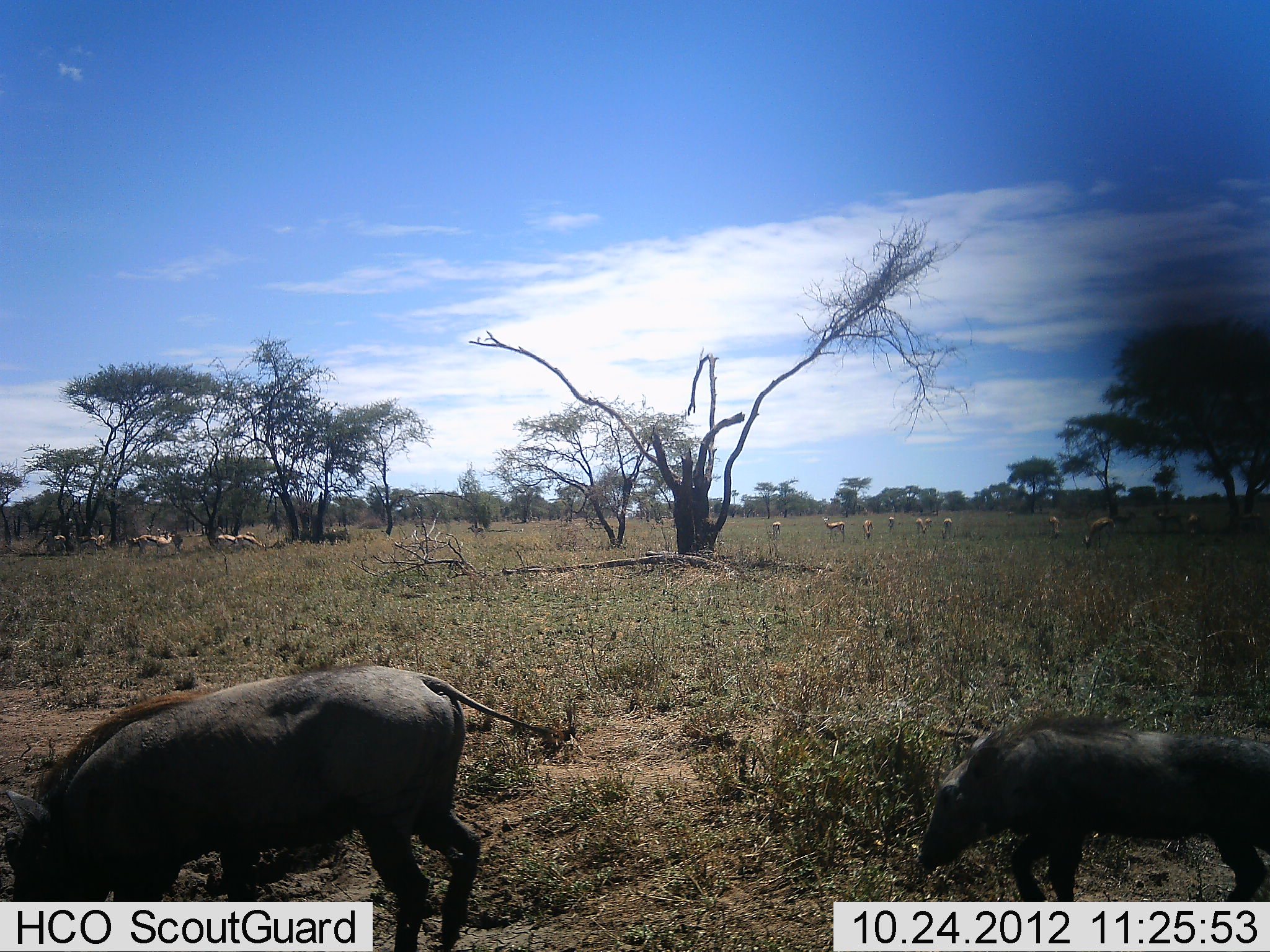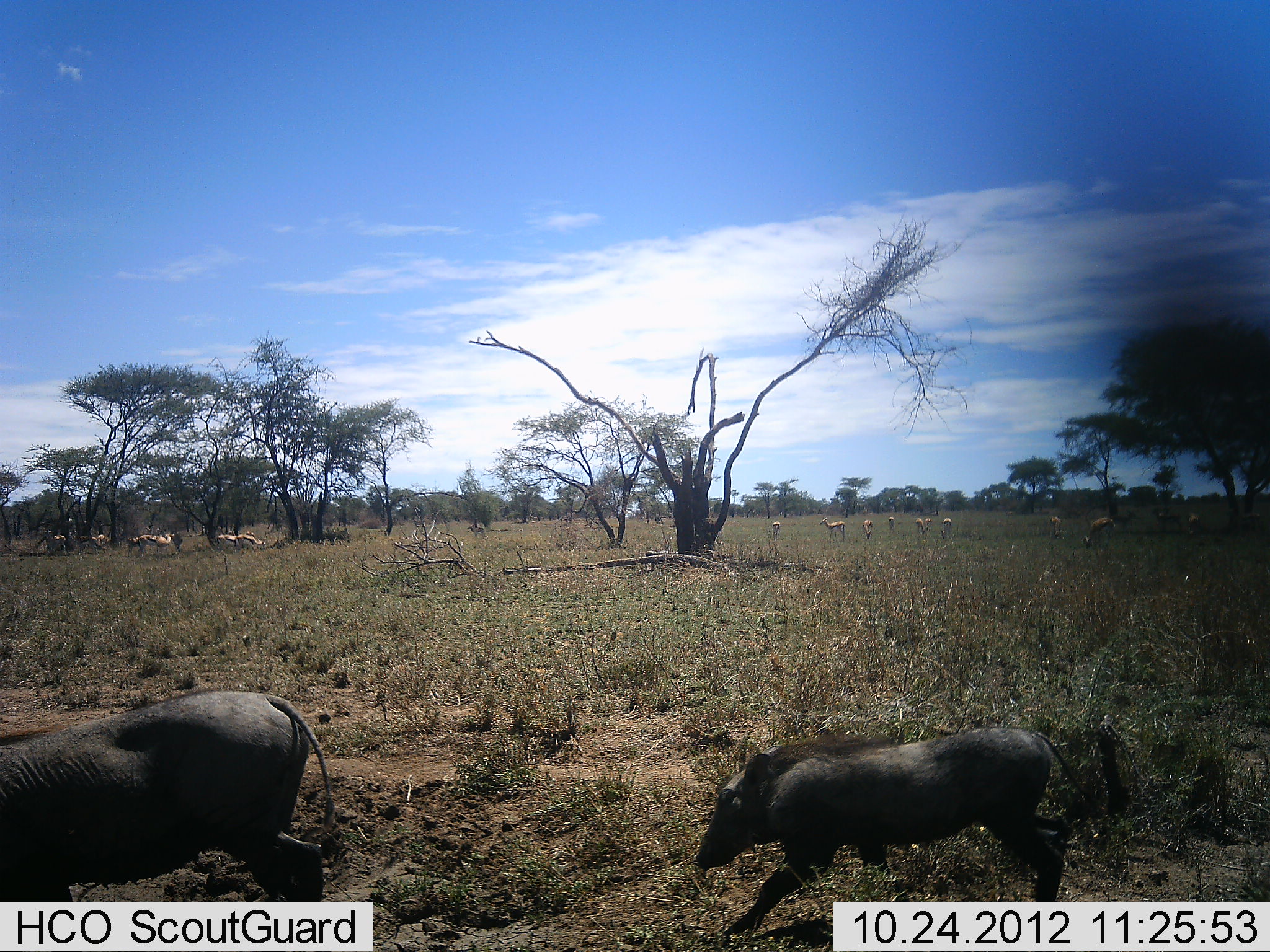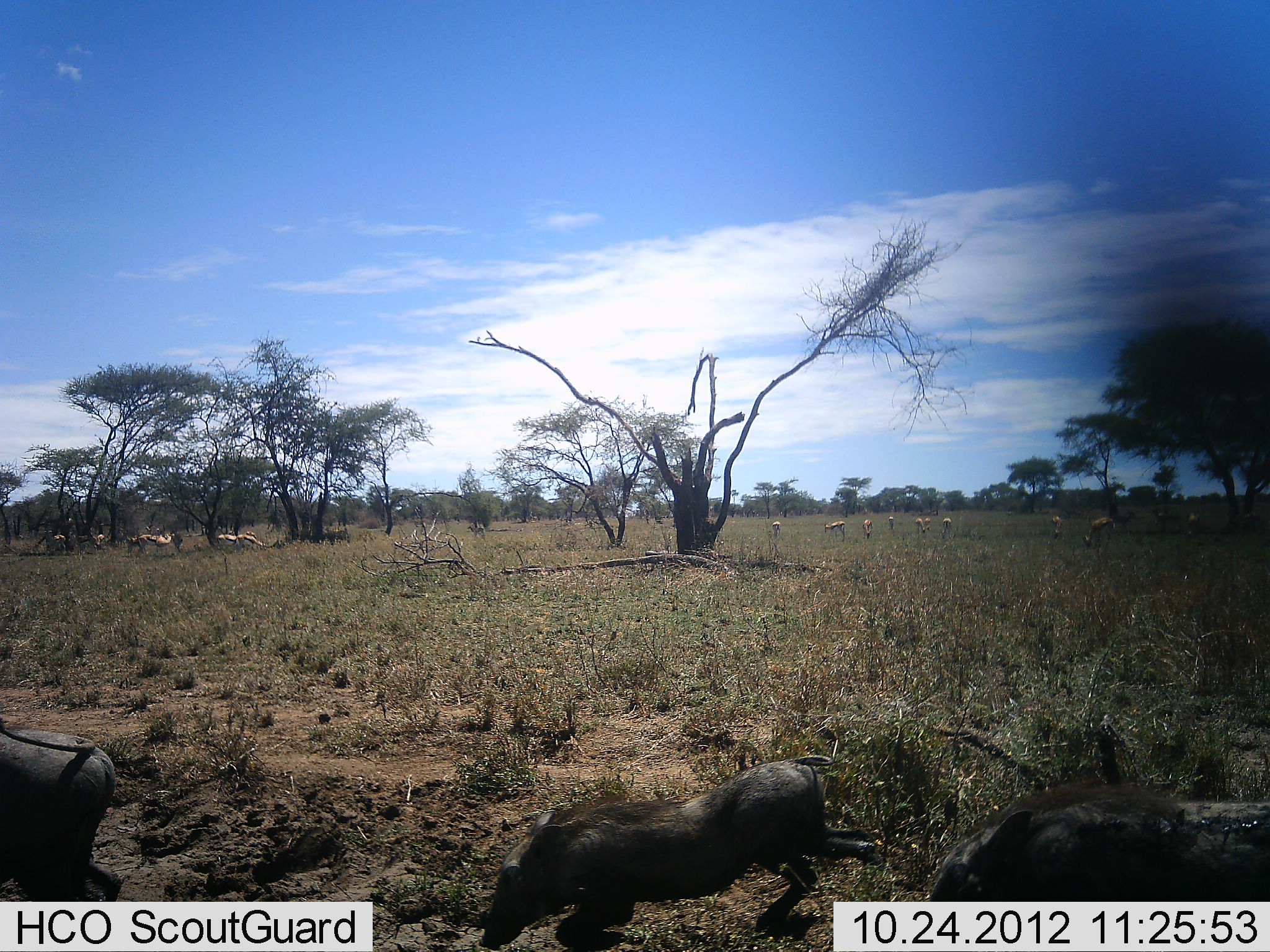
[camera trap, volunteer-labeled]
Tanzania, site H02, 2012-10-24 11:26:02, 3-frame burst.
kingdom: Animalia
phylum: Chordata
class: Mammalia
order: Artiodactyla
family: Bovidae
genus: Eudorcas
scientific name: Eudorcas thomsonii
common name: thomson's gazelle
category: gazellethomsons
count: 11-50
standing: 70%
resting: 10%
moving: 0%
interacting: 0%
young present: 0%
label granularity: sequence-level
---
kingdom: Animalia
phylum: Chordata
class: Mammalia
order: Artiodactyla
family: Suidae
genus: Phacochoerus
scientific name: Phacochoerus africanus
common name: warthog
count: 3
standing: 5%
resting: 0%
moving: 95%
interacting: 0%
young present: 62%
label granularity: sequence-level